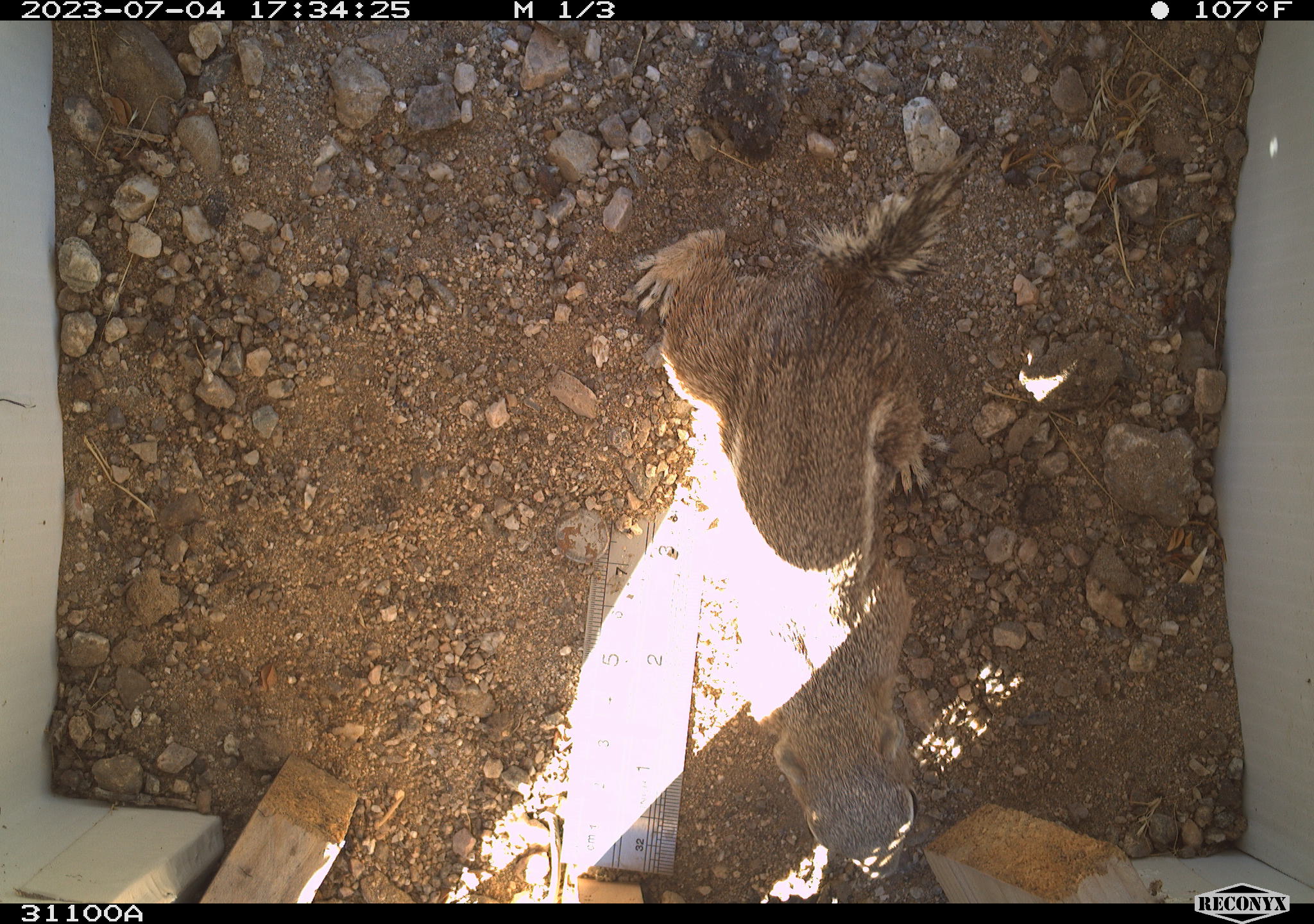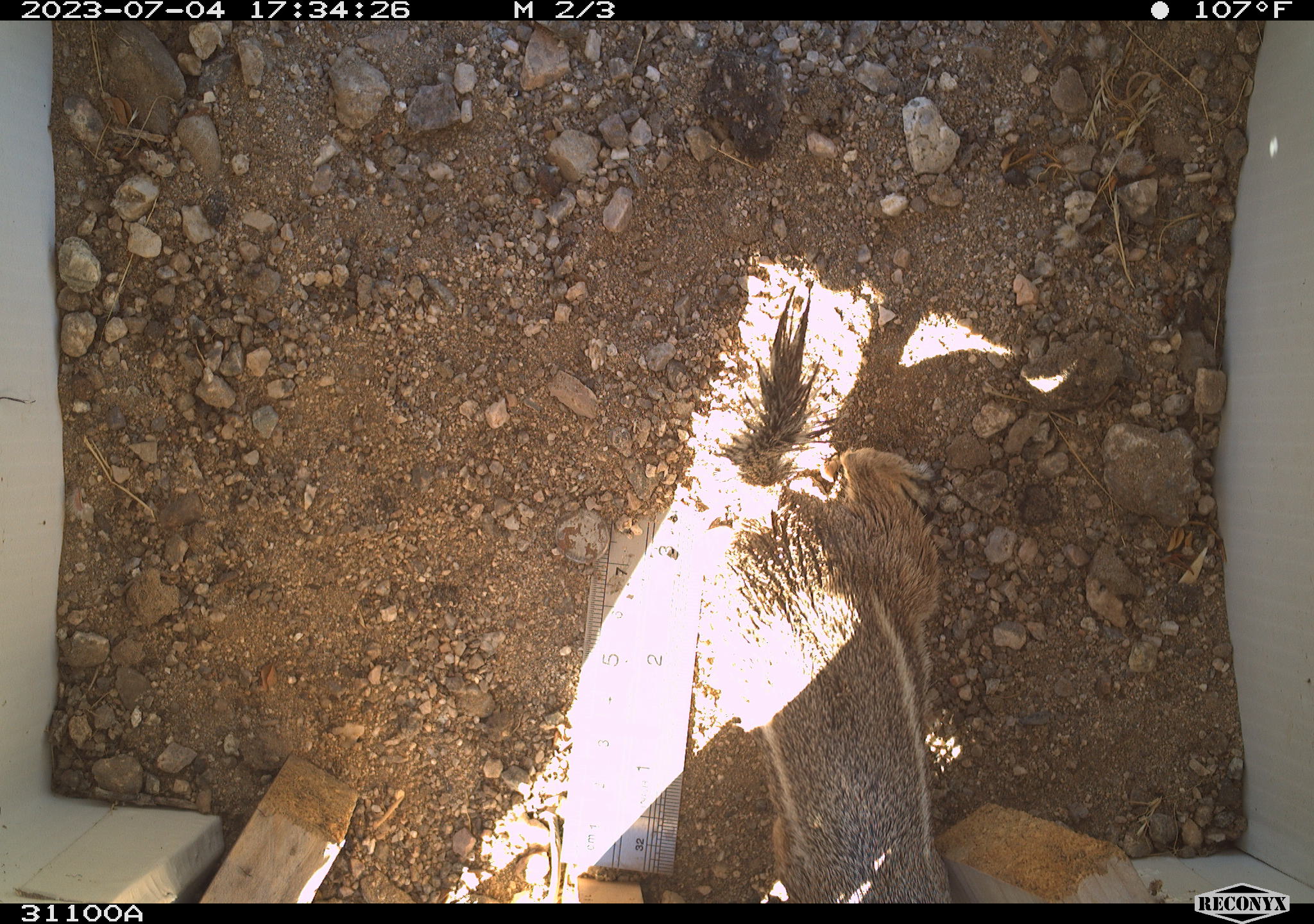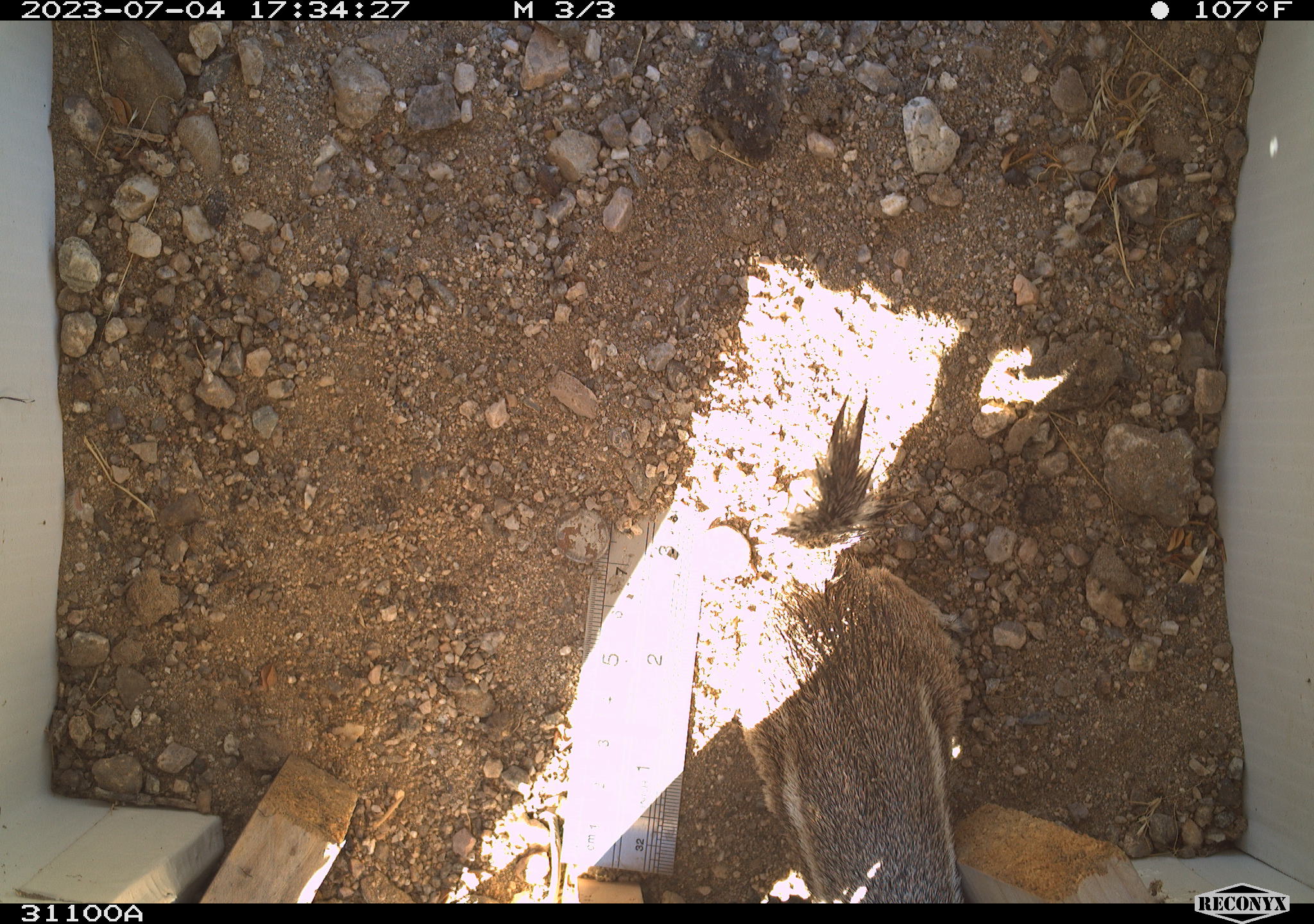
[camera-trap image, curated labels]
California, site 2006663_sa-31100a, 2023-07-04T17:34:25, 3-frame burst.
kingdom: Animalia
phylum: Chordata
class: Mammalia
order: Rodentia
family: Sciuridae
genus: Ammospermophilus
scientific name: Ammospermophilus leucurus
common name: white-tailed antelope squirrel